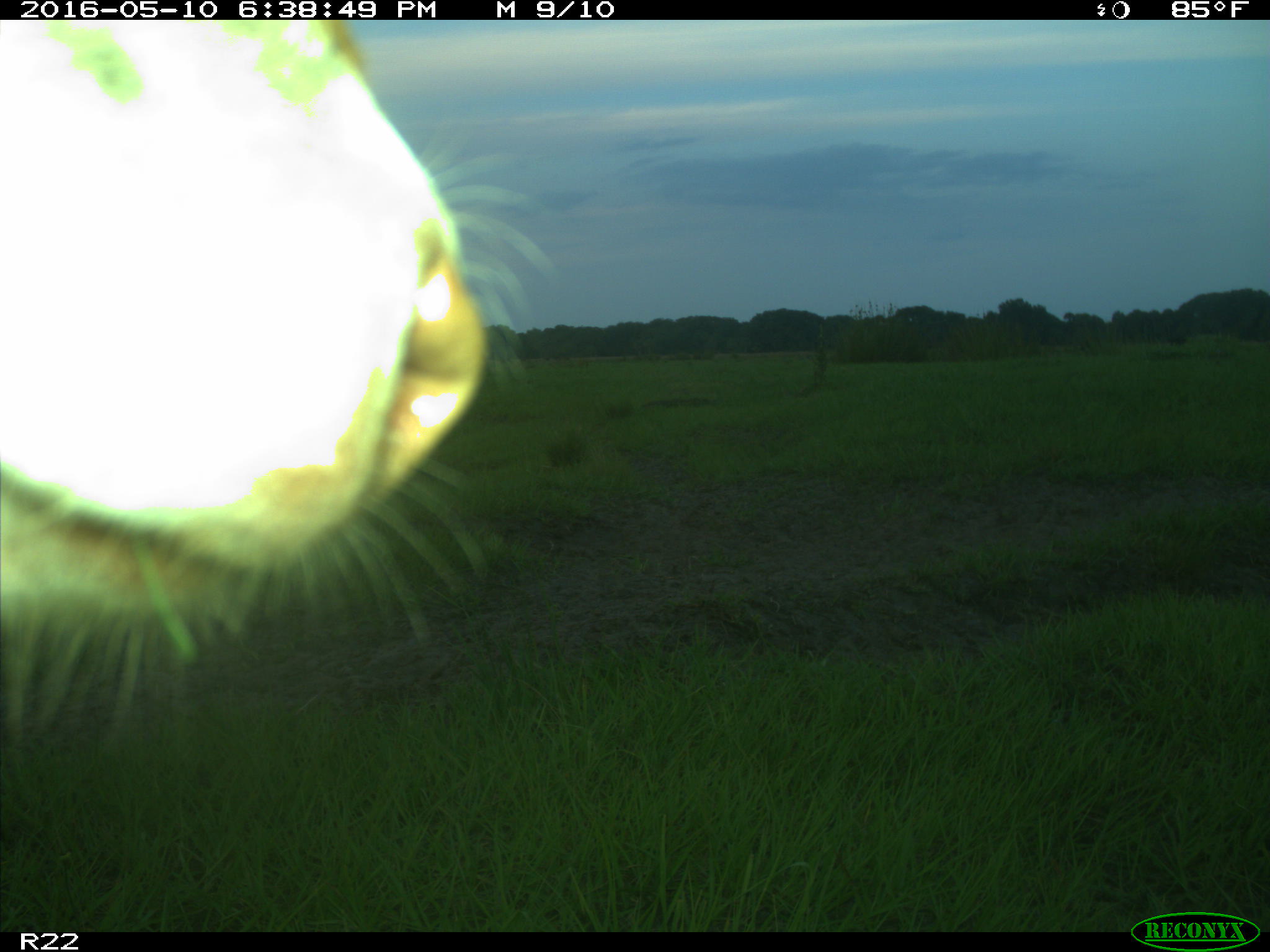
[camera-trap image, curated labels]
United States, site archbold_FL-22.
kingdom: Animalia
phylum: Chordata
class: Mammalia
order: Artiodactyla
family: Bovidae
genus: Bos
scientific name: Bos taurus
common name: domestic cow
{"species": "Bos taurus (domestic cow)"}